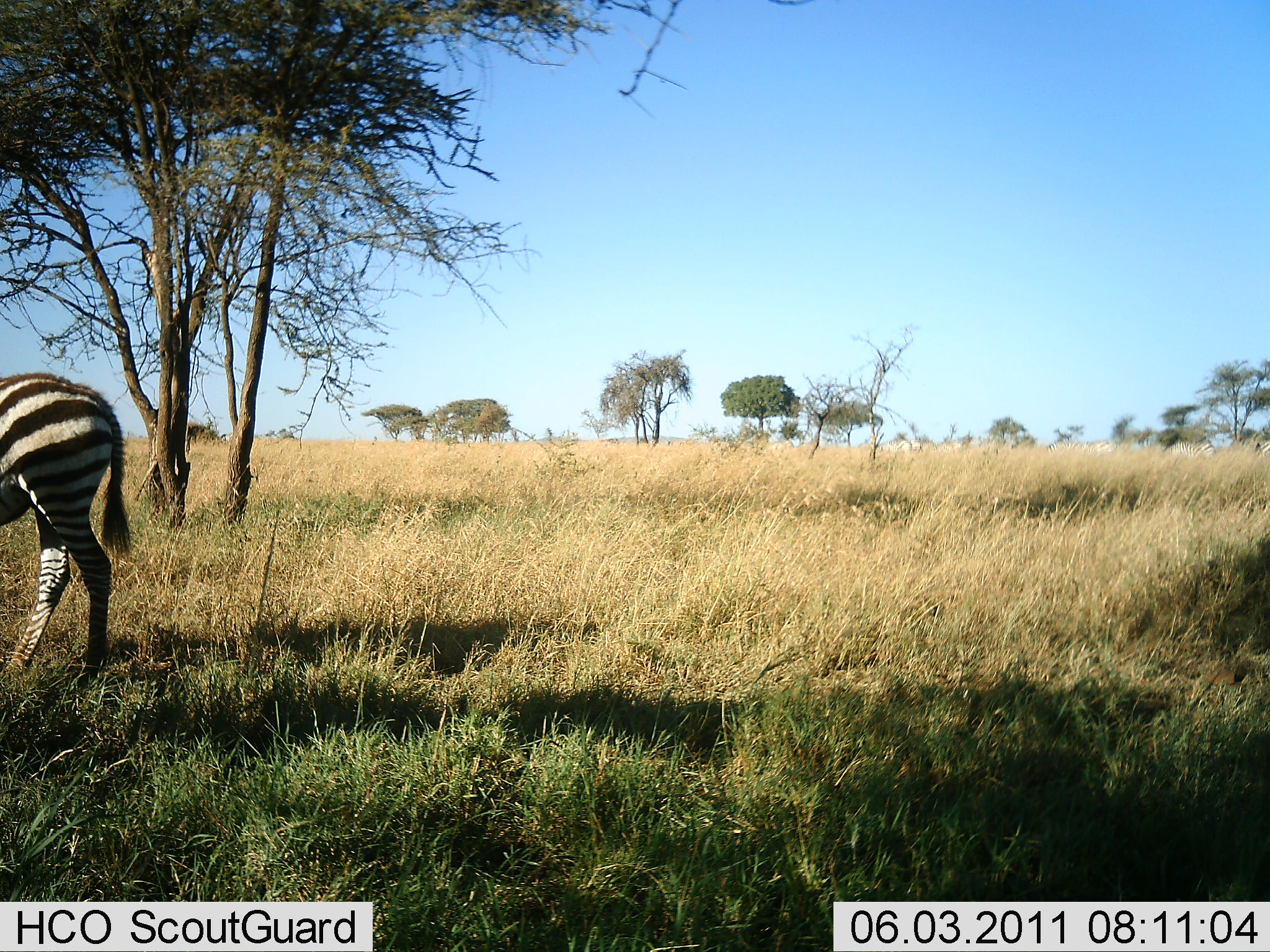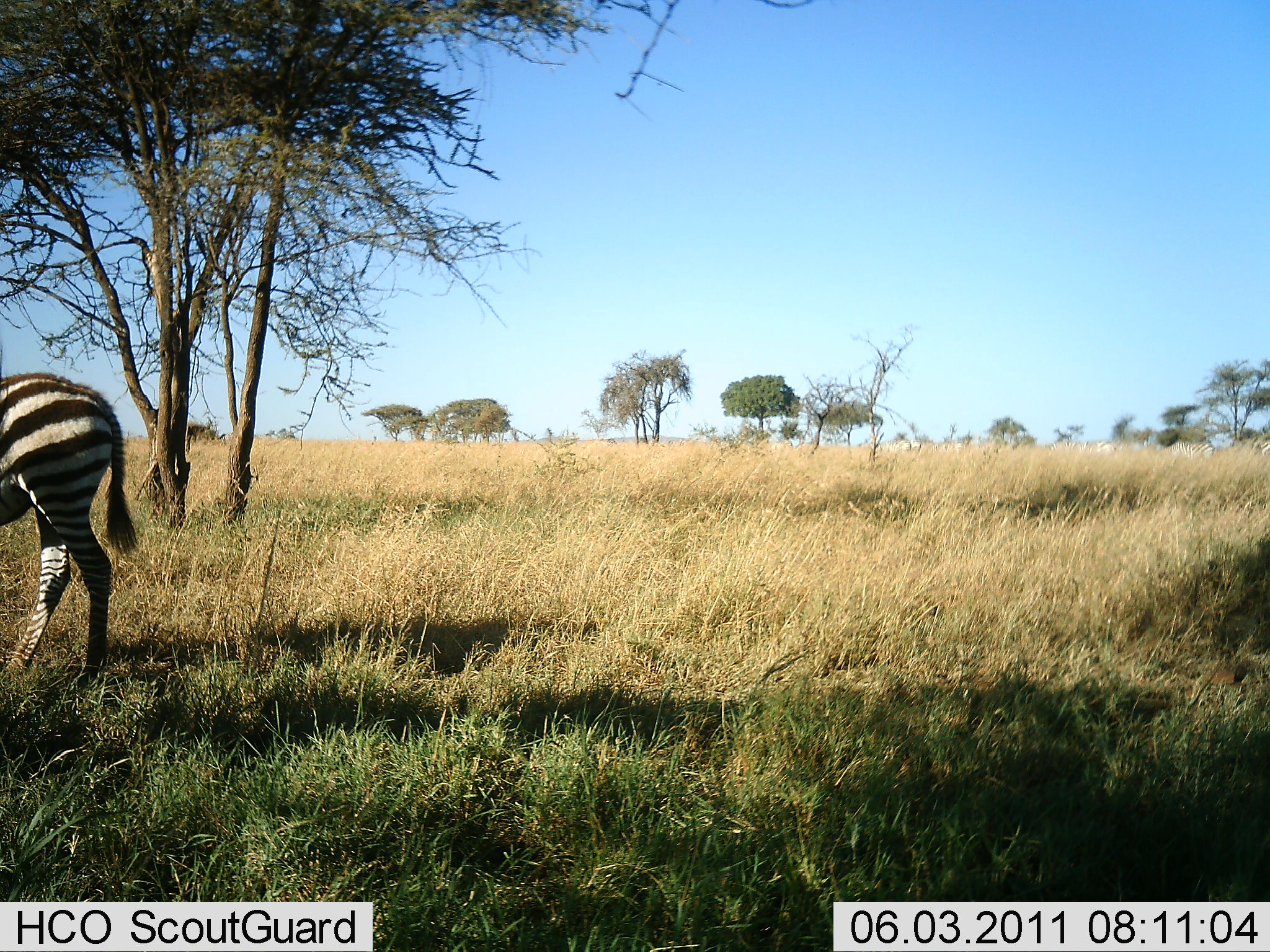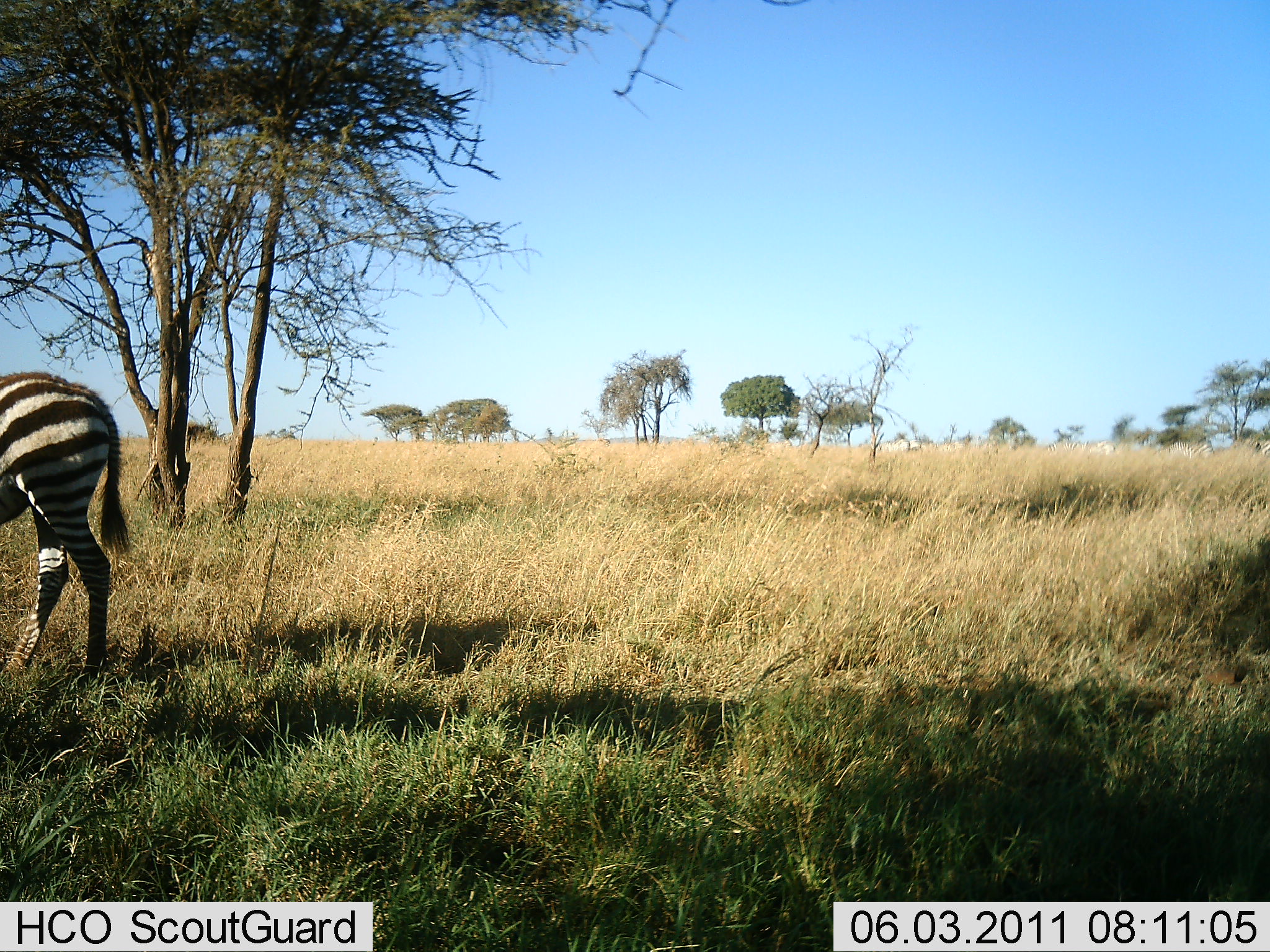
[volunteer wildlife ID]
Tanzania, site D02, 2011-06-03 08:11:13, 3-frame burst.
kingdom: Animalia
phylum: Chordata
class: Mammalia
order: Perissodactyla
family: Equidae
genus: Equus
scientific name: Equus quagga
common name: plains zebra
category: zebra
Zebra (plains zebra) (Equus quagga), count 1. Behavior (volunteer vote fractions): standing 80%, resting 0%, moving 0%, interacting 0%. Young present (vote fraction): 0%. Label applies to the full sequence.